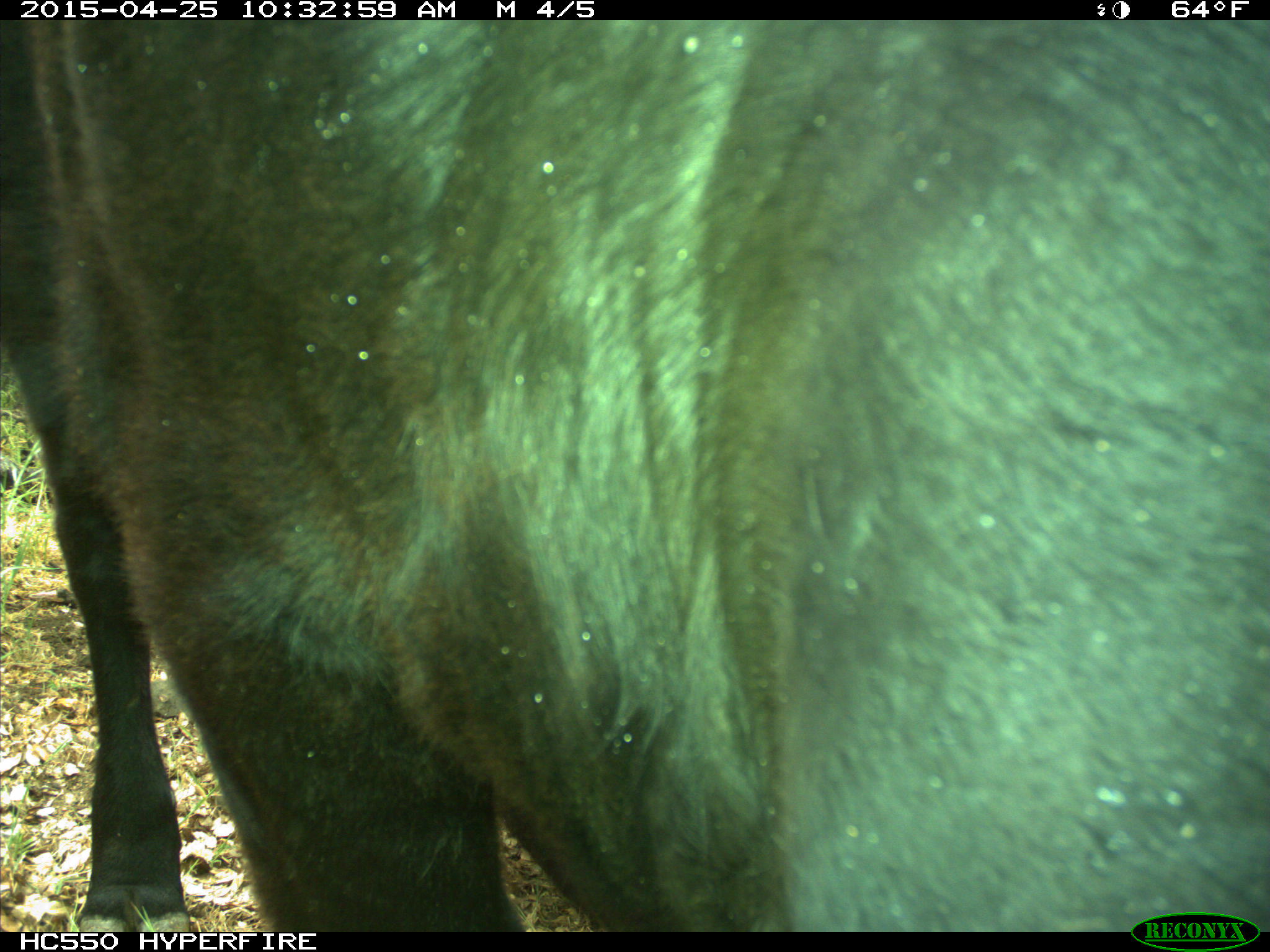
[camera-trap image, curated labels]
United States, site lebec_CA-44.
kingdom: Animalia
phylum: Chordata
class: Mammalia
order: Artiodactyla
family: Suidae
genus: Sus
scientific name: Sus scrofa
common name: wild boar